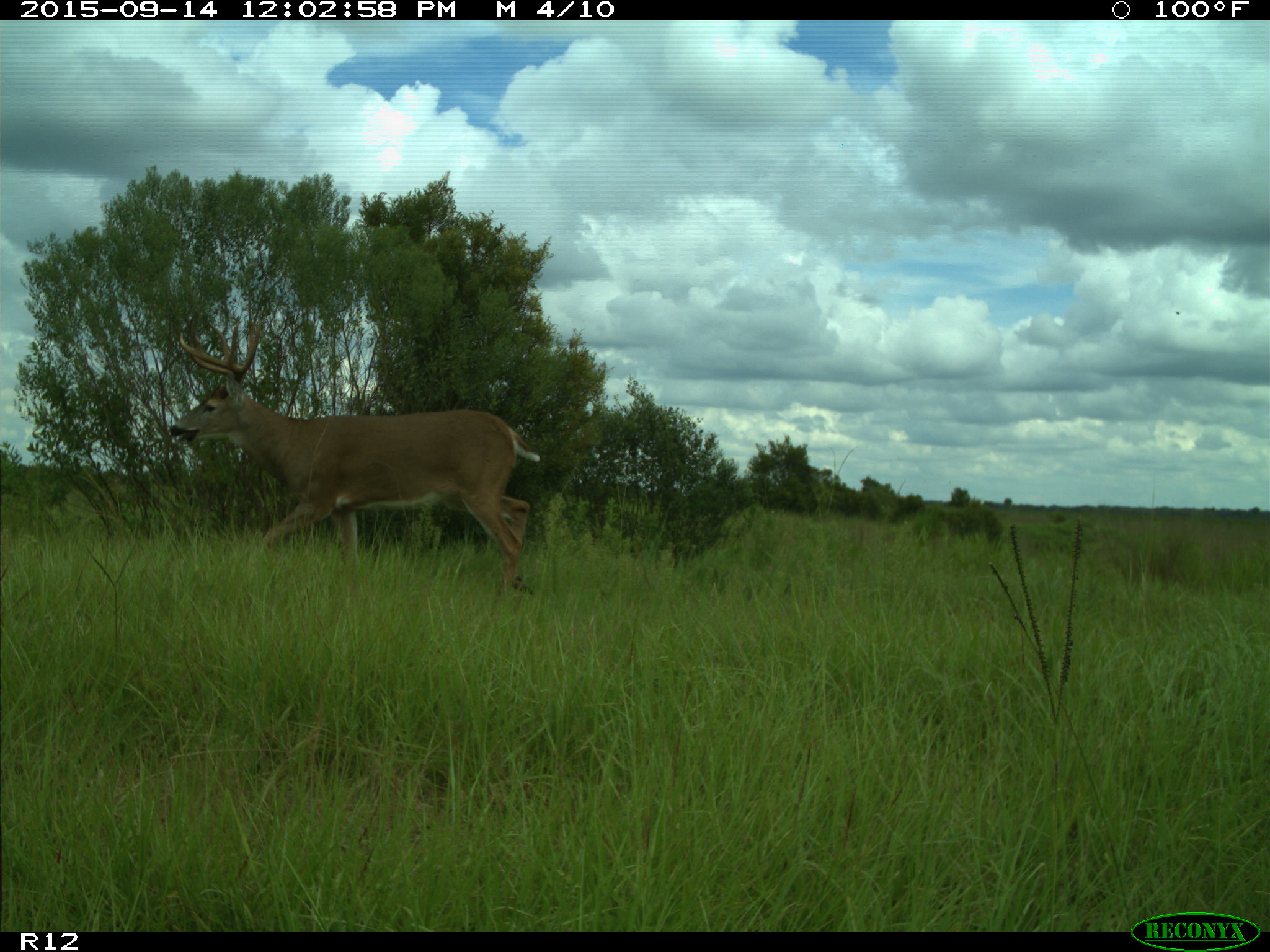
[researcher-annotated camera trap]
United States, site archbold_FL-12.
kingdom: Animalia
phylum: Chordata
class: Mammalia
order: Artiodactyla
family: Cervidae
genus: Odocoileus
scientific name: Odocoileus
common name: deer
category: unidentified deer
Unidentified deer (deer) (Odocoileus).